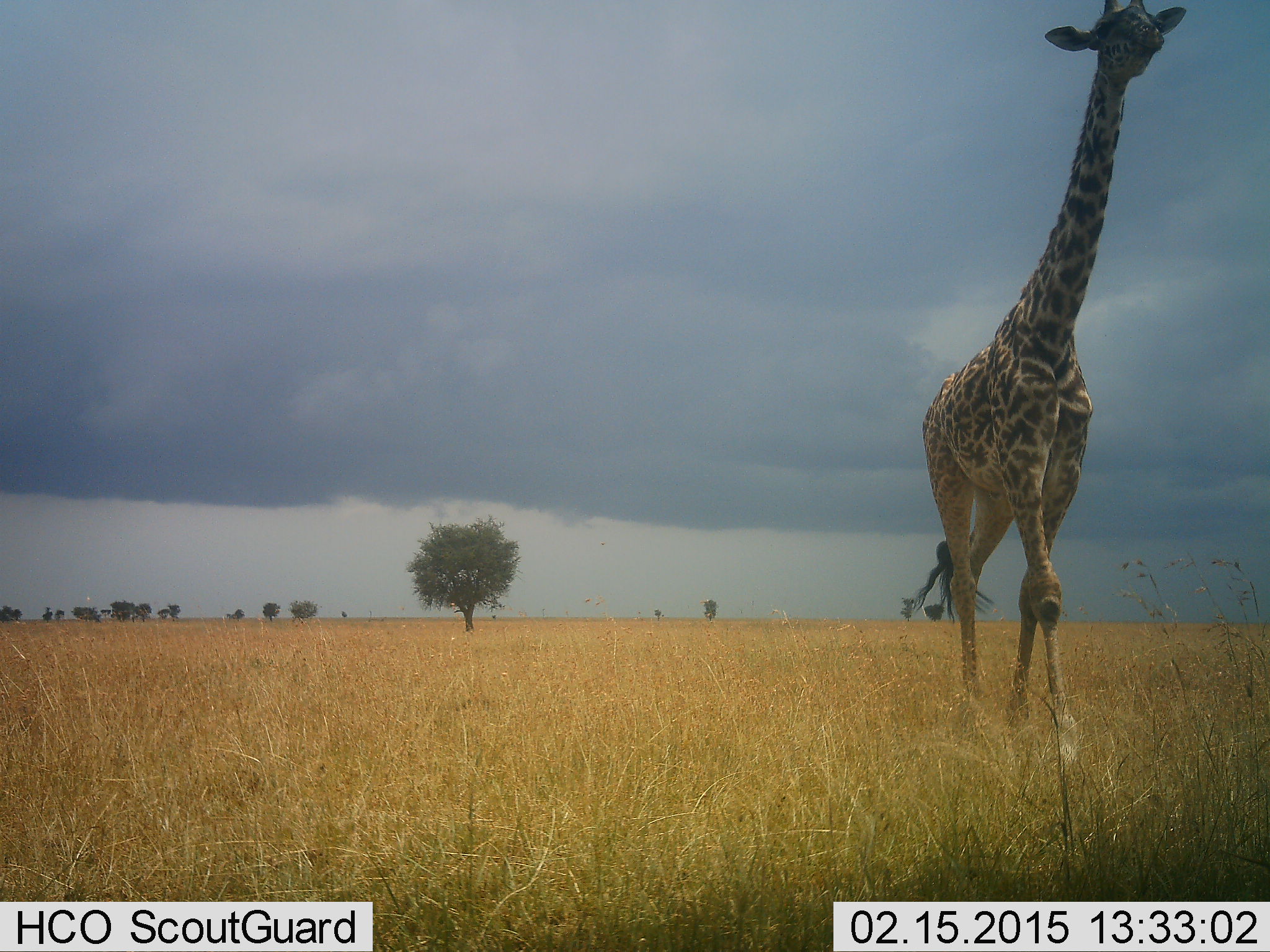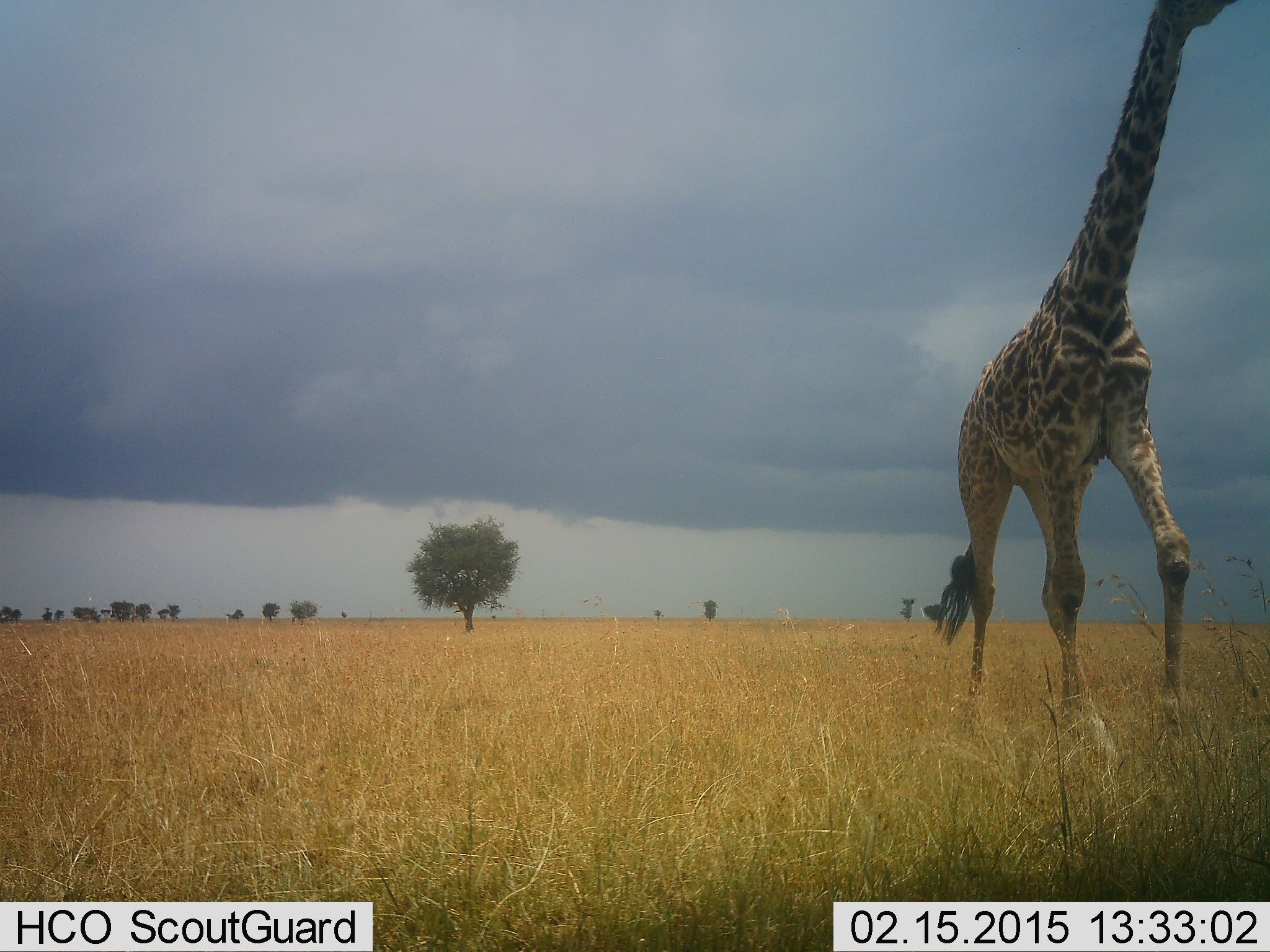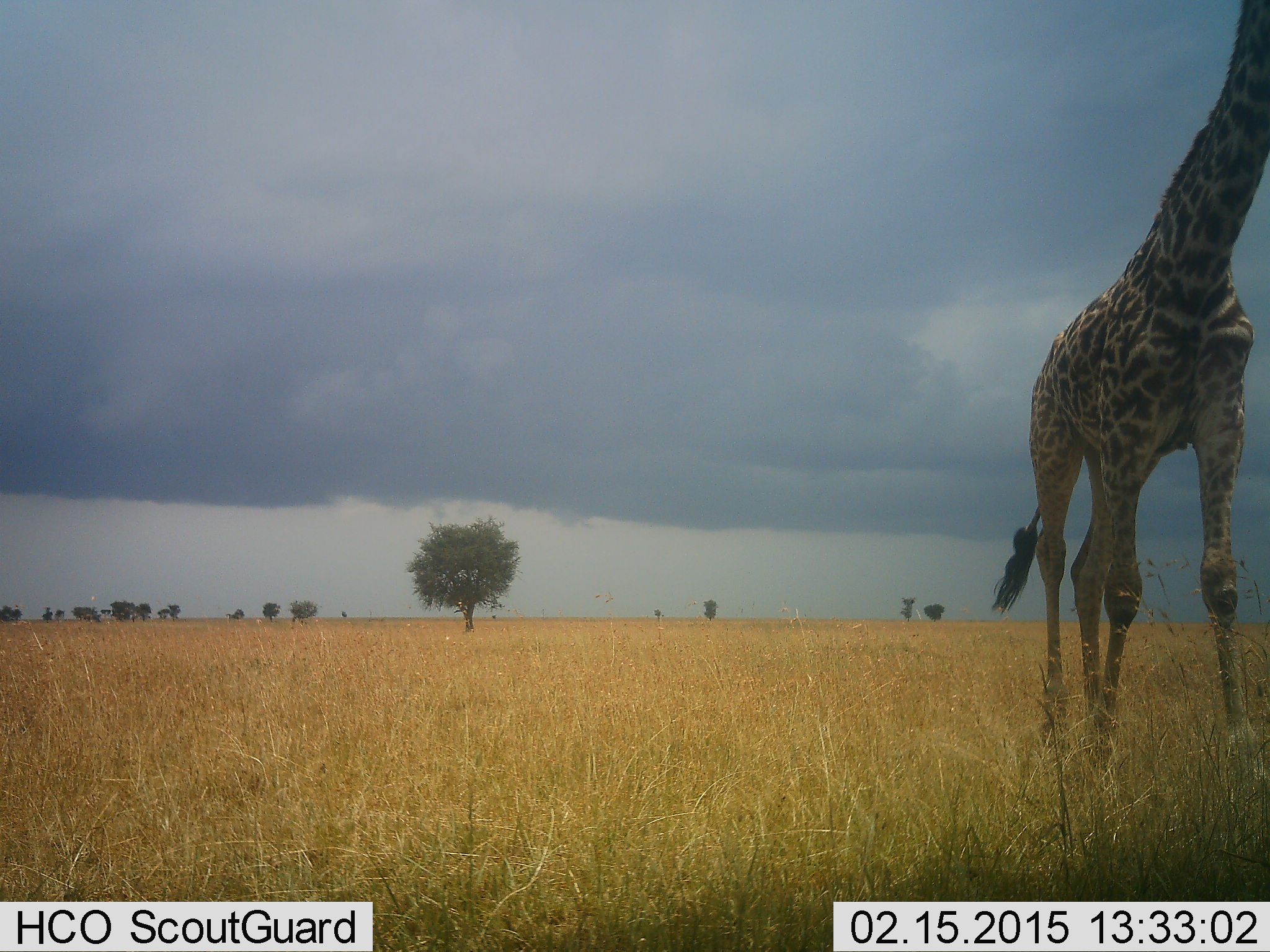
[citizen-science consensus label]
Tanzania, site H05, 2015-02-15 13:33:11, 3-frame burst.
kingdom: Animalia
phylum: Chordata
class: Mammalia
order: Artiodactyla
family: Giraffidae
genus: Giraffa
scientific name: Giraffa camelopardalis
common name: giraffe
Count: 1.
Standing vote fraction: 0%.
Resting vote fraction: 0%.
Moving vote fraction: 100%.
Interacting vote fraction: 0%.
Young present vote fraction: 0%.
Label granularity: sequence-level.